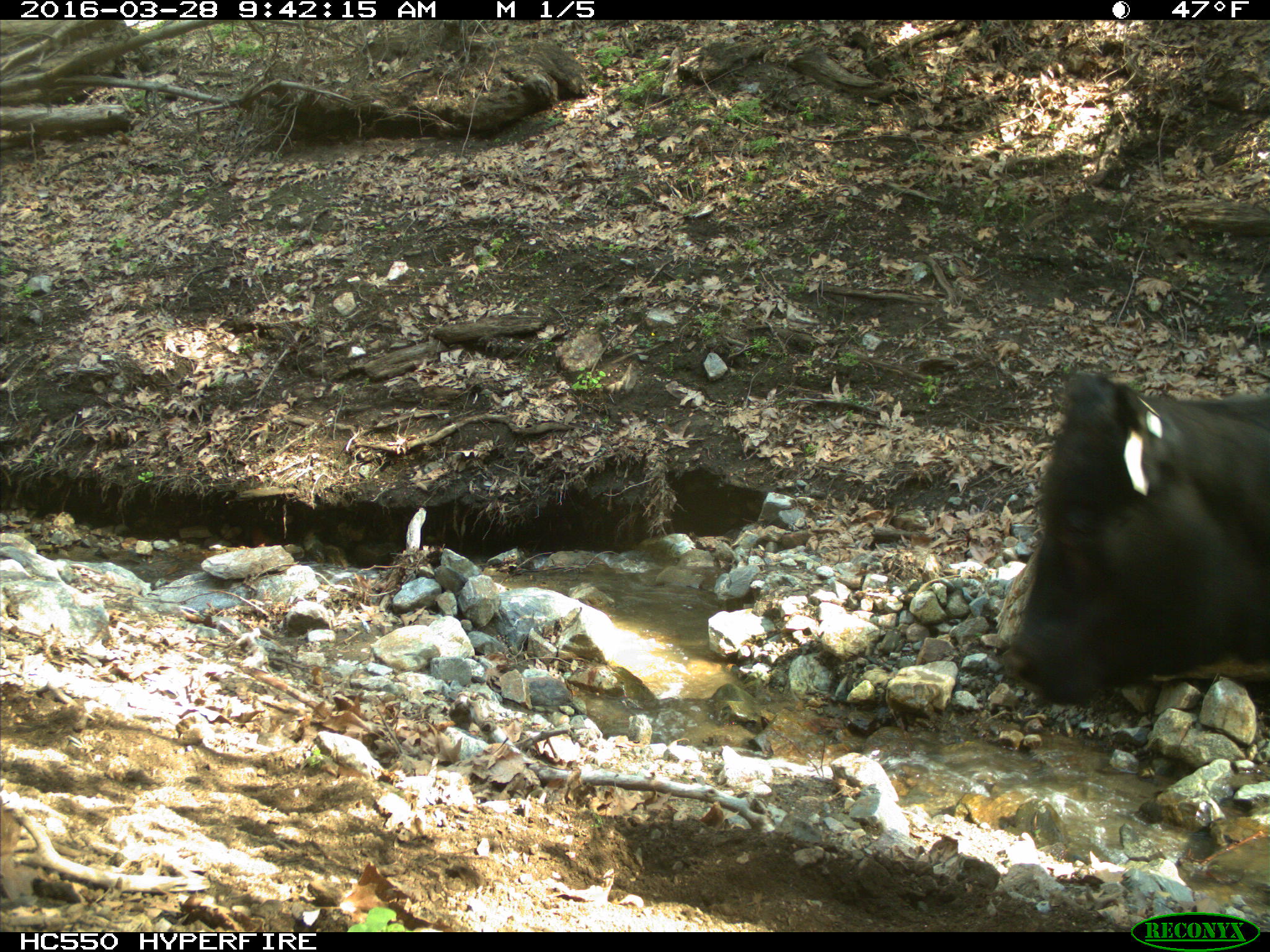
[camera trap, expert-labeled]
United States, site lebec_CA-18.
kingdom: Animalia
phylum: Chordata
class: Mammalia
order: Artiodactyla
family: Bovidae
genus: Bos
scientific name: Bos taurus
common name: domestic cow